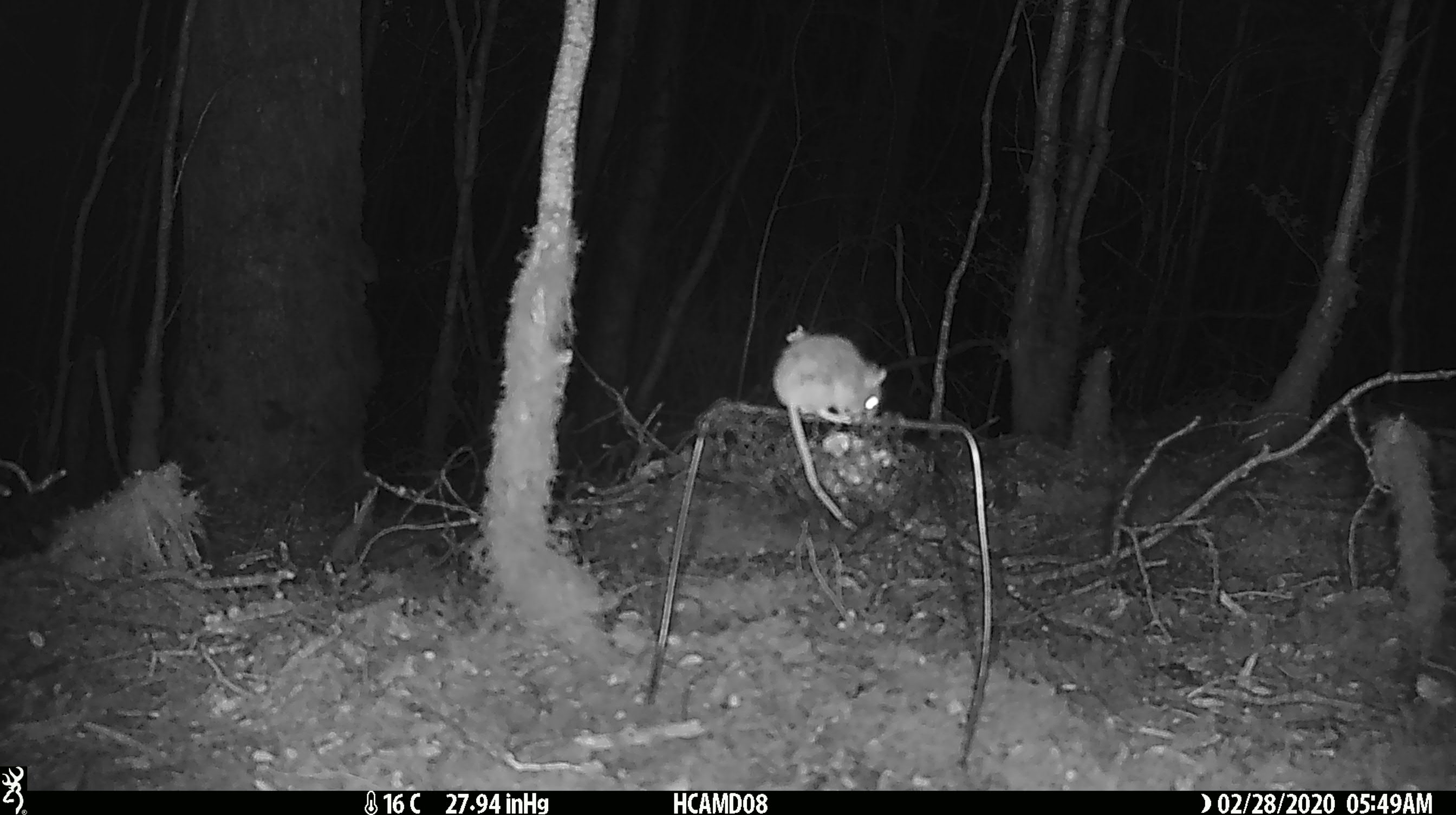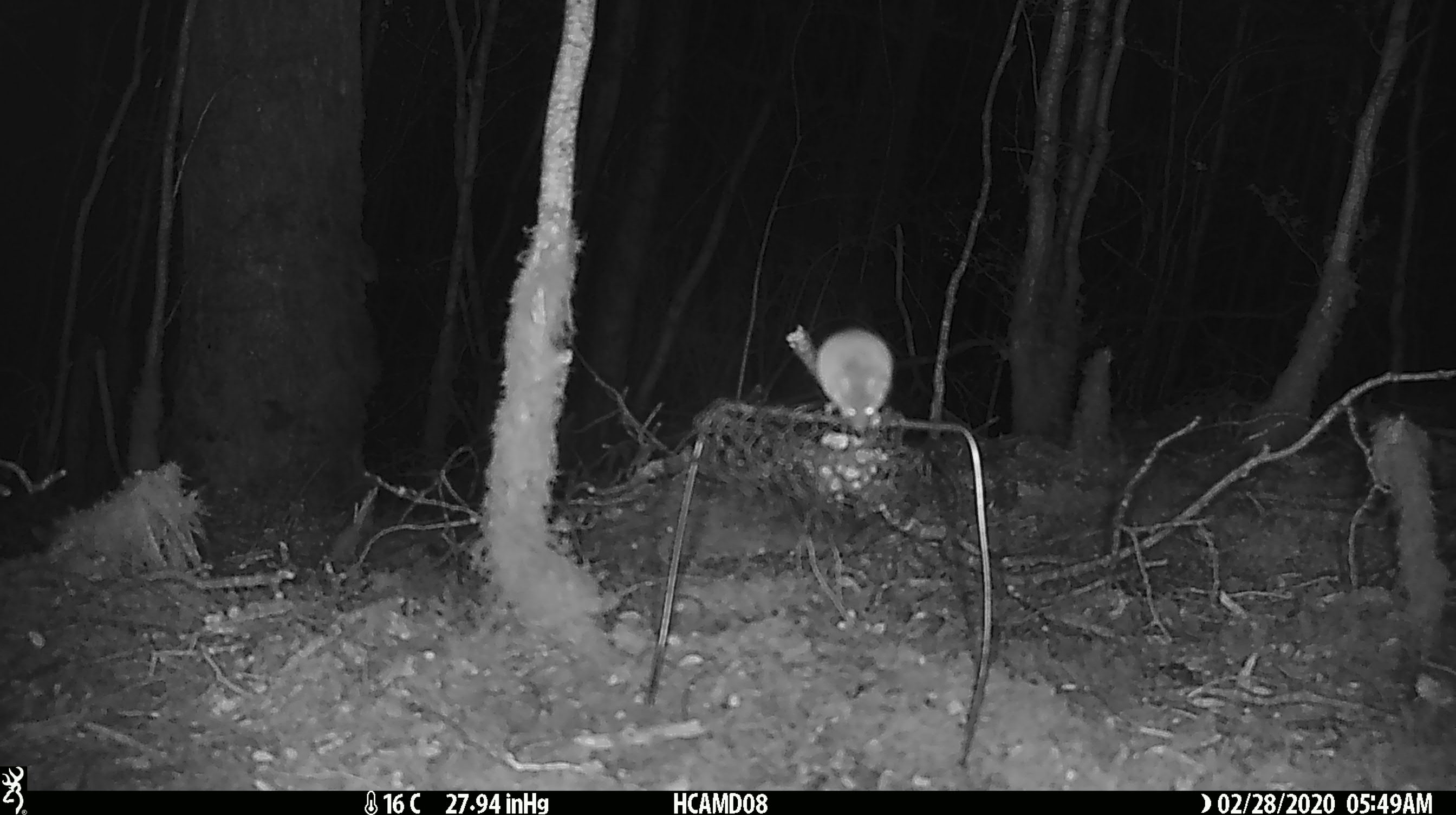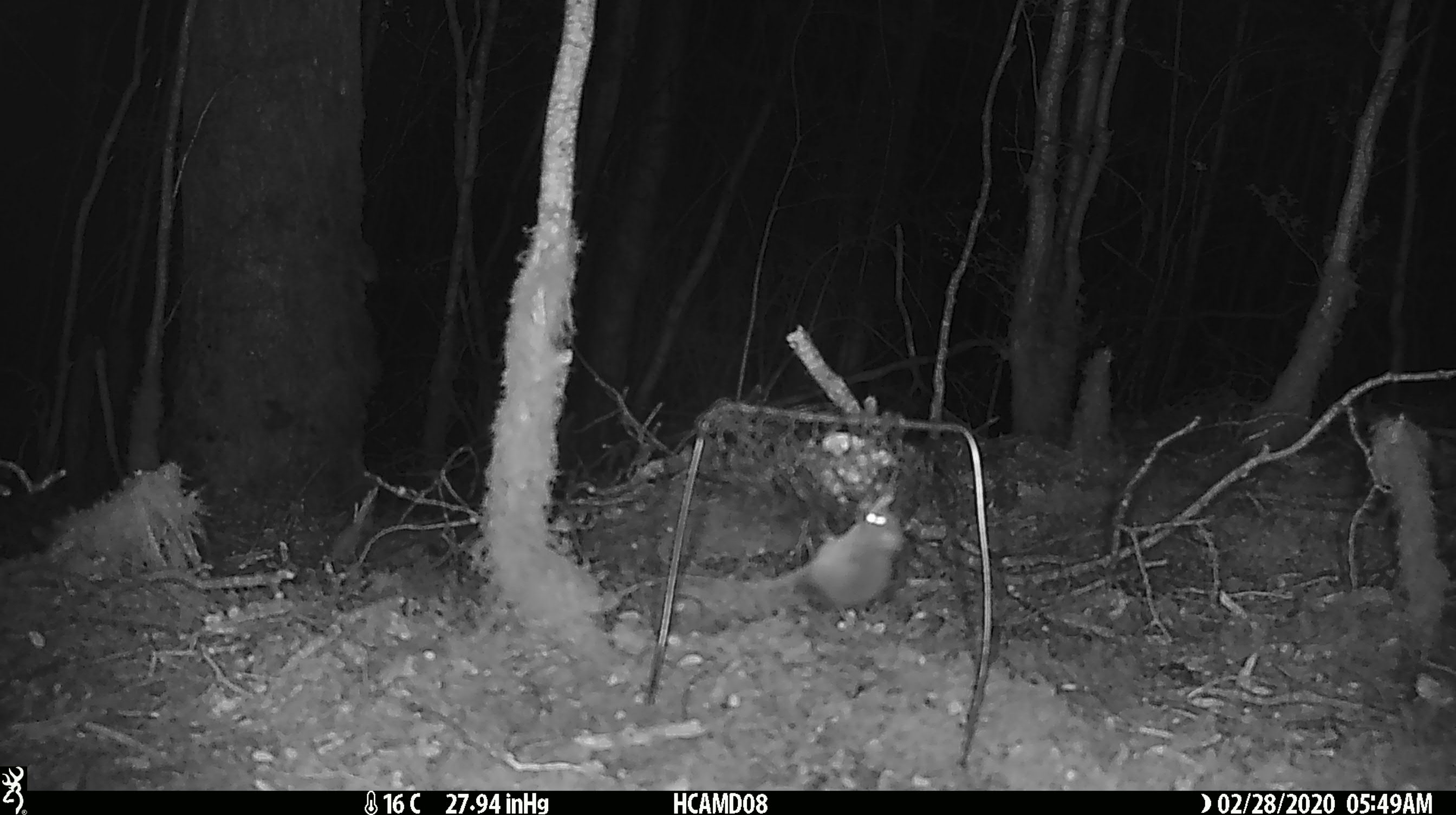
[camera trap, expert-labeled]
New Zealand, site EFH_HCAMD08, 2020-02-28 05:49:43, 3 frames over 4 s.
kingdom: Animalia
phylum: Chordata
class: Mammalia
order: Rodentia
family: Muridae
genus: Mus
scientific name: Mus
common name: mouse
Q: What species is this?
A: Mouse (Mus).